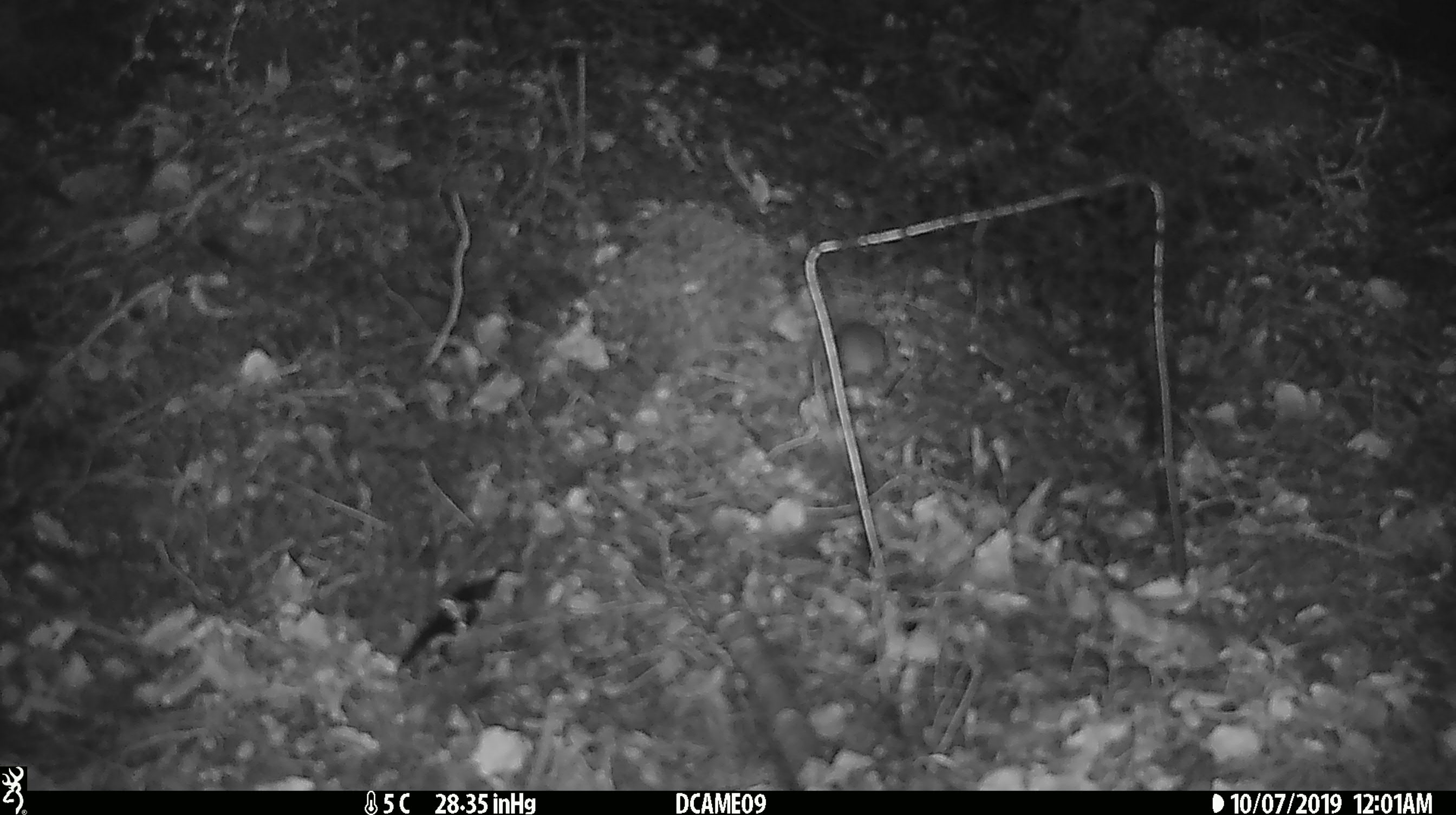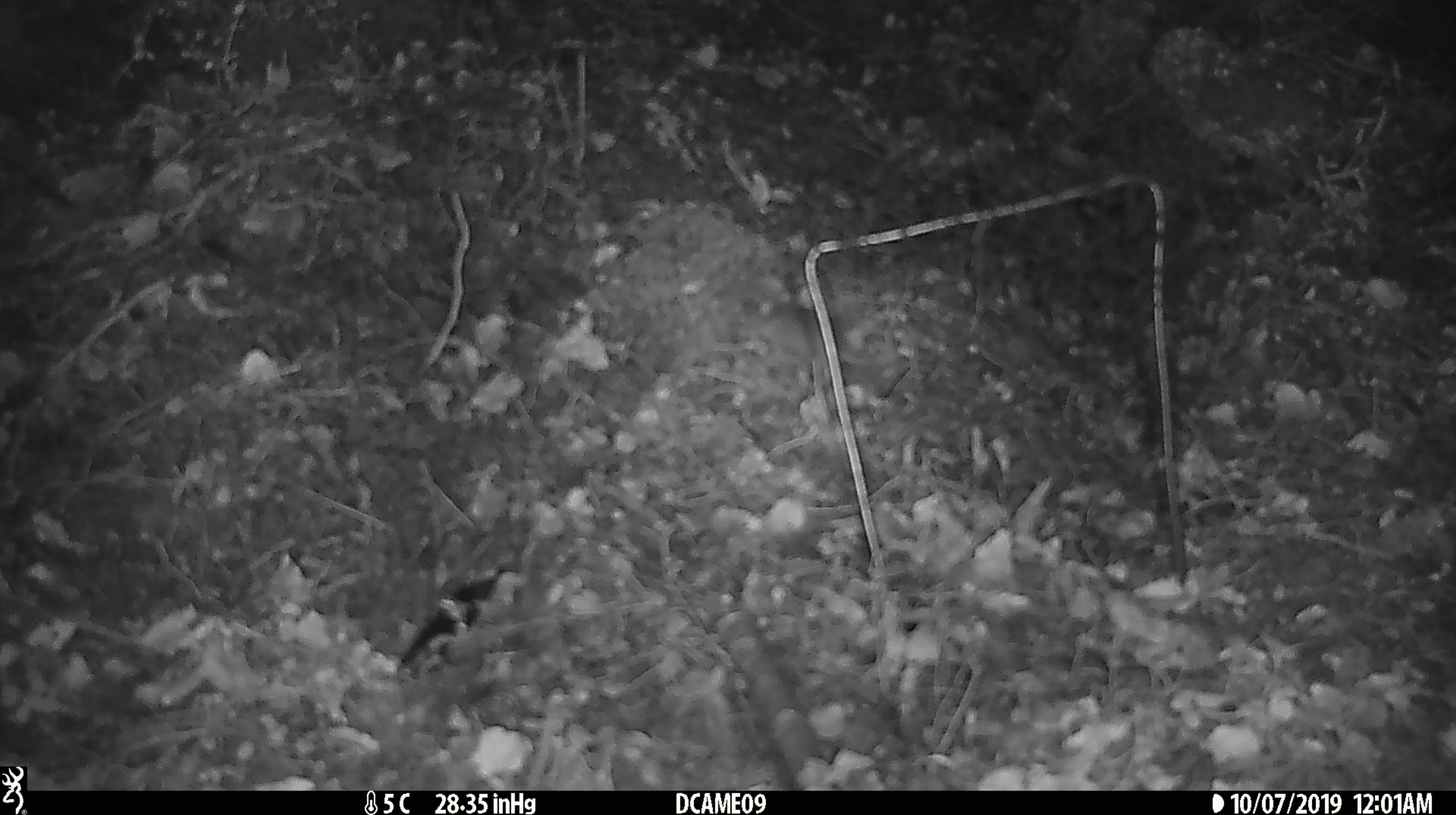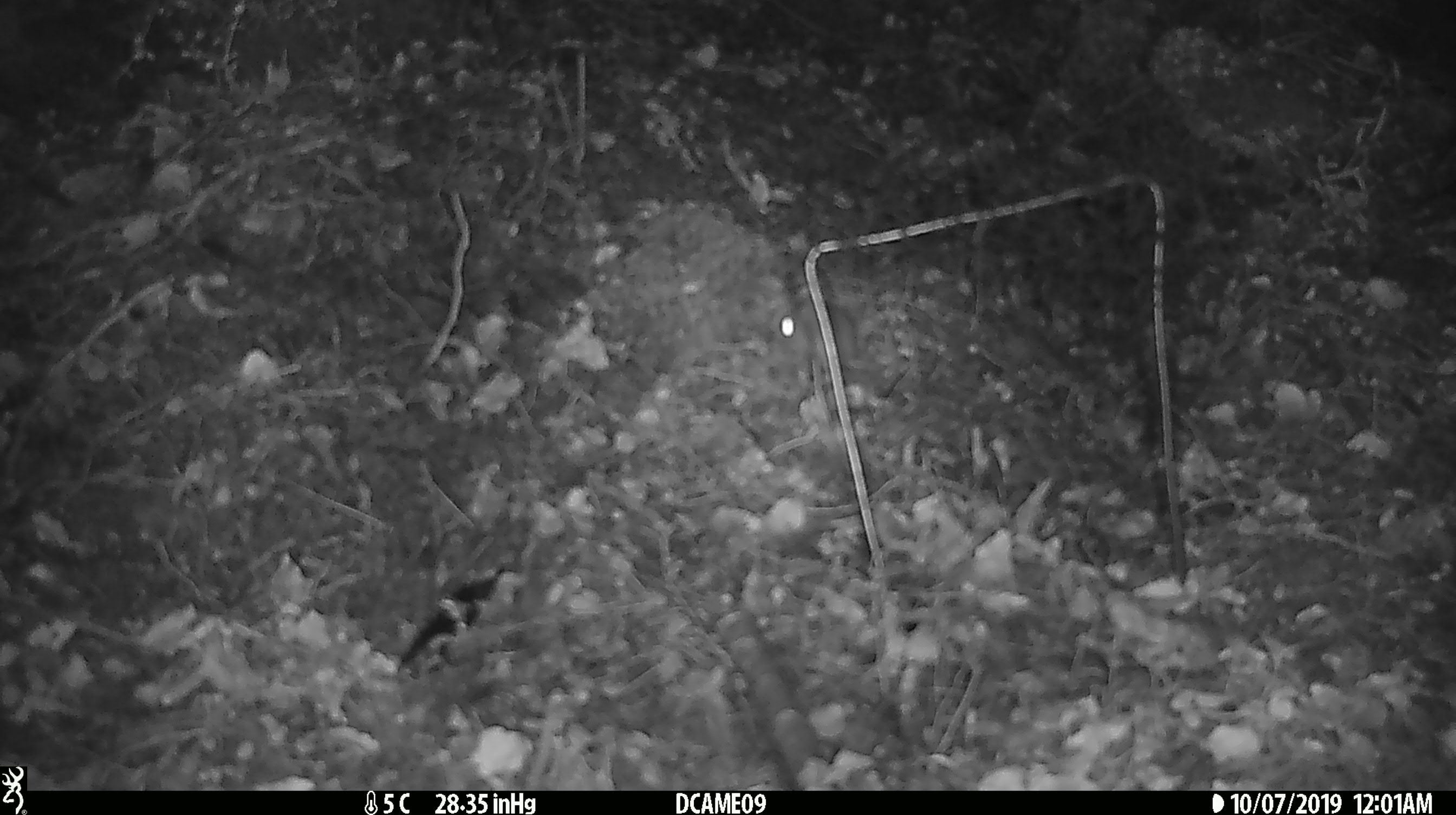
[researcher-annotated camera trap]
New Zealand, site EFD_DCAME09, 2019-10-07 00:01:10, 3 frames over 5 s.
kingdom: Animalia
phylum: Chordata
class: Mammalia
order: Rodentia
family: Muridae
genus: Mus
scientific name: Mus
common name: mouse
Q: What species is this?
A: Mouse (Mus).